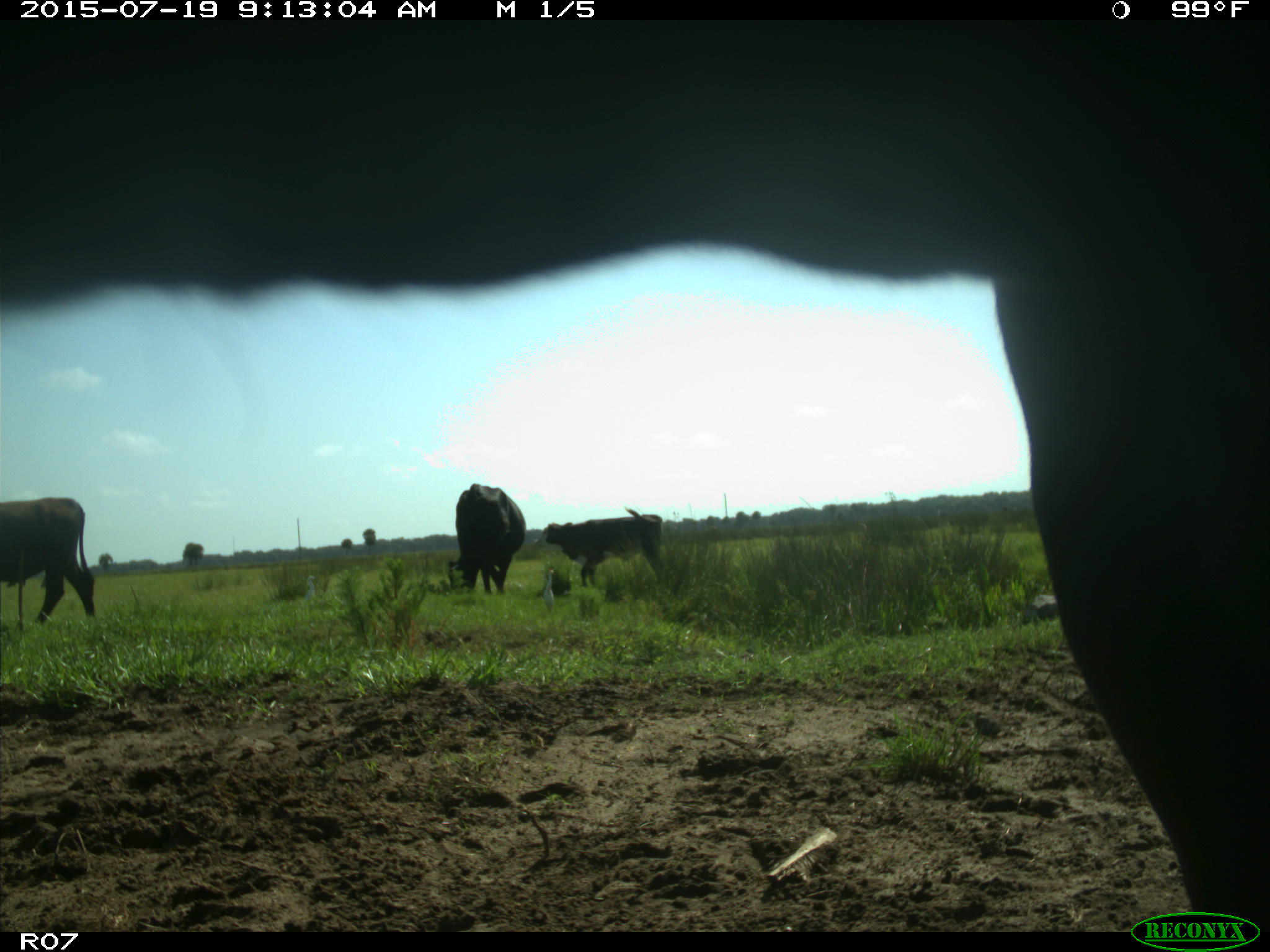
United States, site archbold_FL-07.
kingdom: Animalia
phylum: Chordata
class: Mammalia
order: Artiodactyla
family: Bovidae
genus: Bos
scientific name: Bos taurus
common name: domestic cow